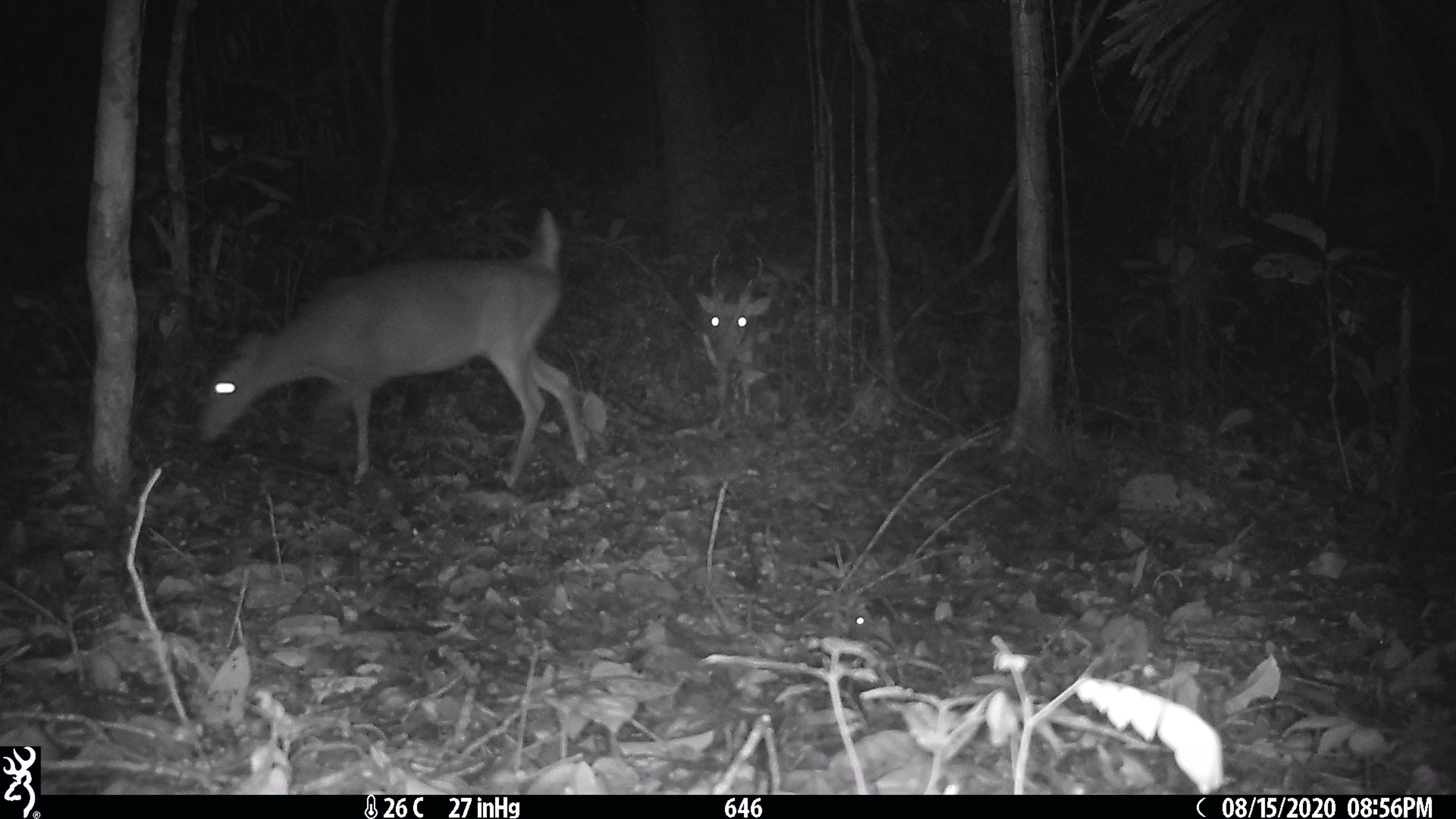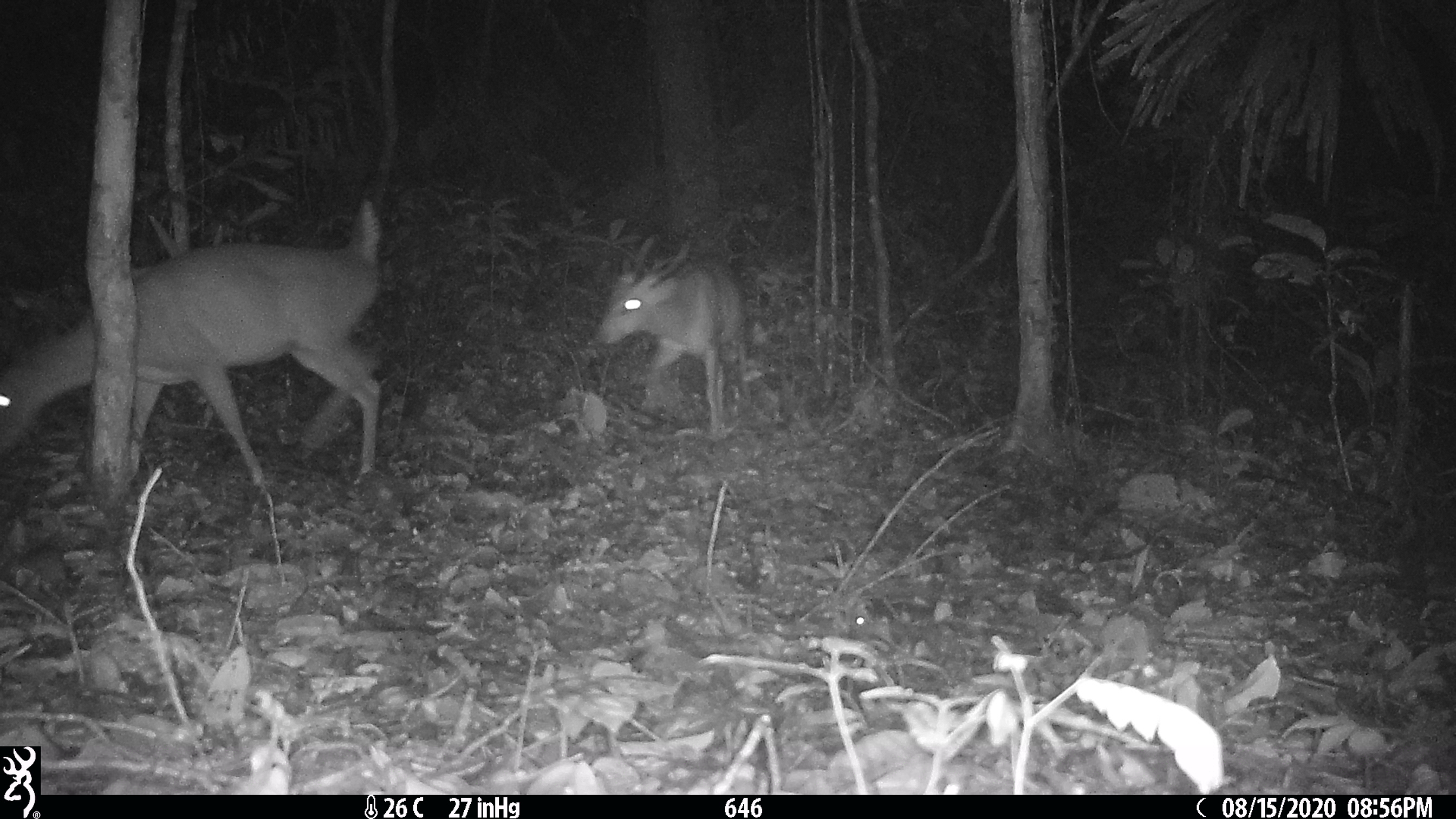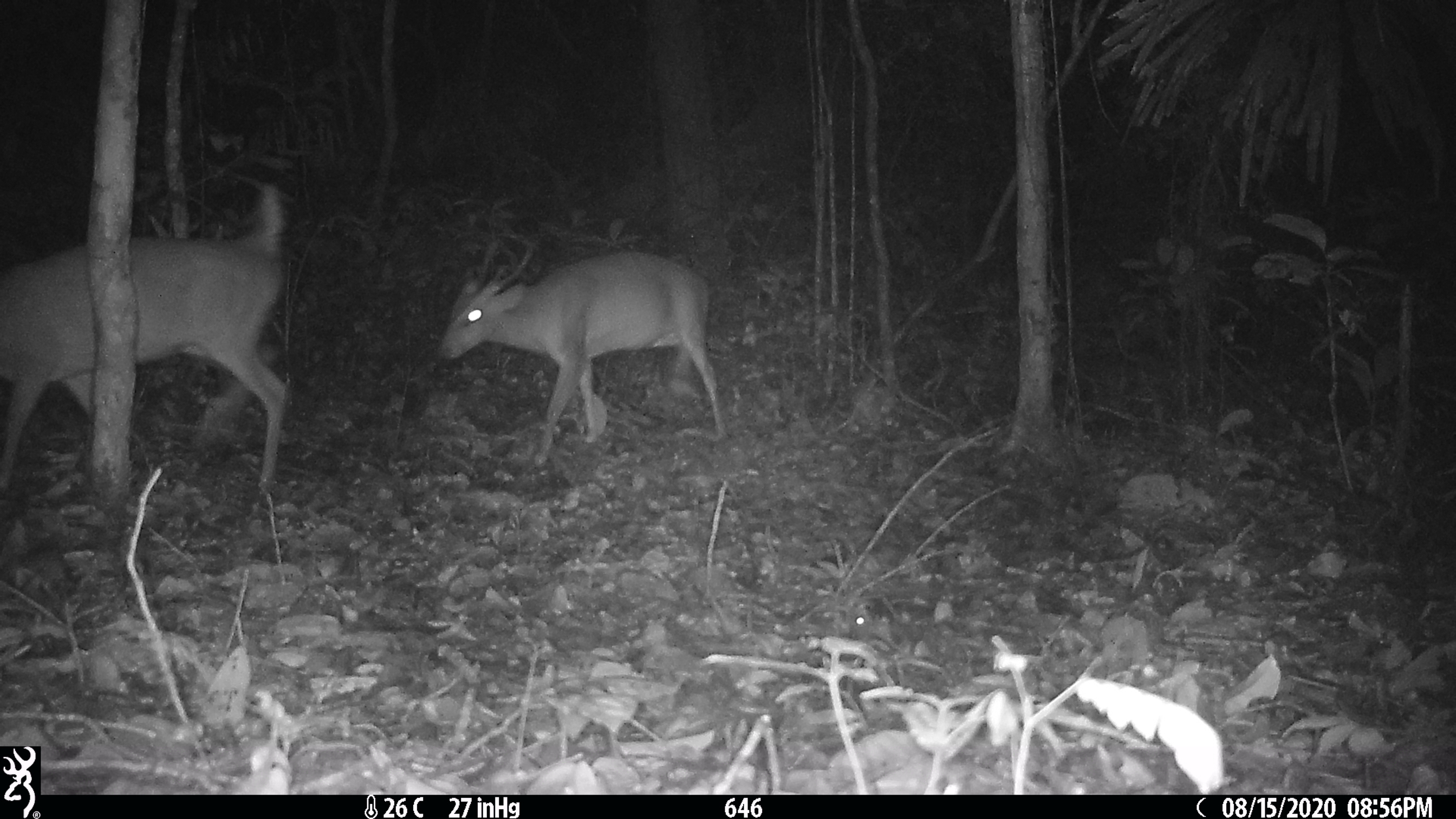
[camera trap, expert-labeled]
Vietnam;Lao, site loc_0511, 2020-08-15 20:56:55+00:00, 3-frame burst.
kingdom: Animalia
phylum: Chordata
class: Mammalia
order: Artiodactyla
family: Cervidae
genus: Muntiacus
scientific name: Muntiacus vuquangensis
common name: large-antlered muntjac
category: large antlered muntjac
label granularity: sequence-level